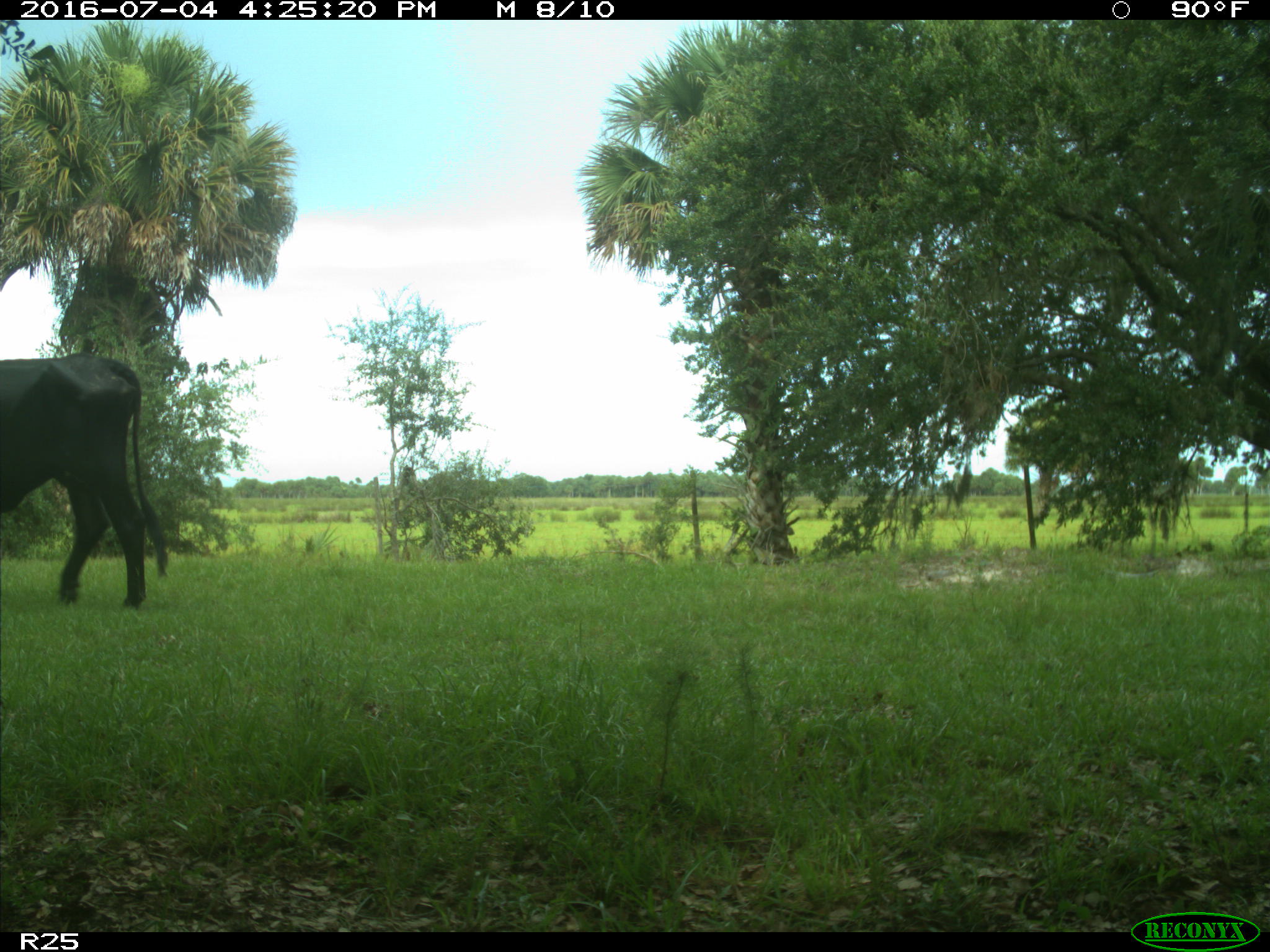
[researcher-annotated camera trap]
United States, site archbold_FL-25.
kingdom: Animalia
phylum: Chordata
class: Mammalia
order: Artiodactyla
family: Bovidae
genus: Bos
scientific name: Bos taurus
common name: domestic cow